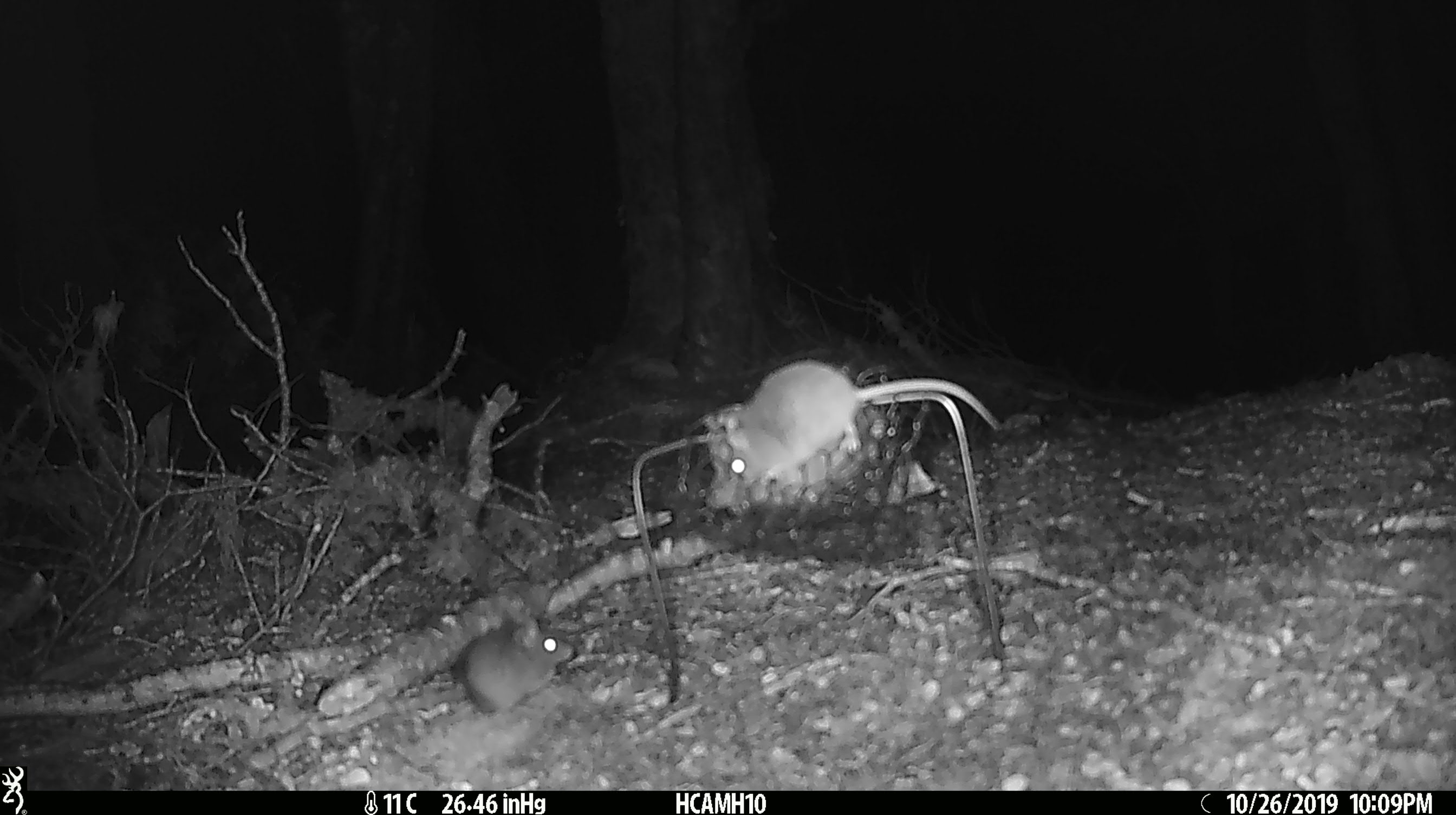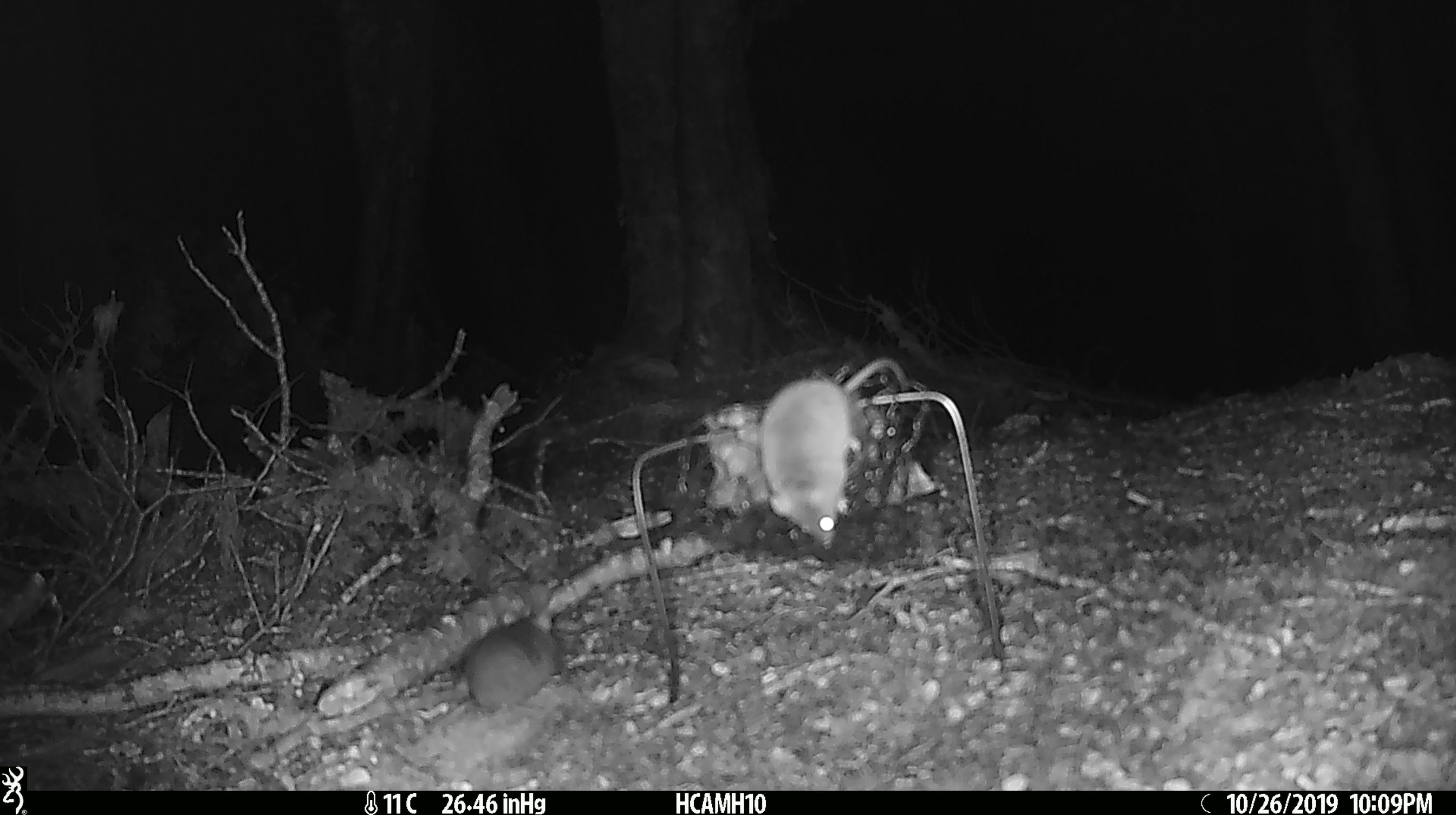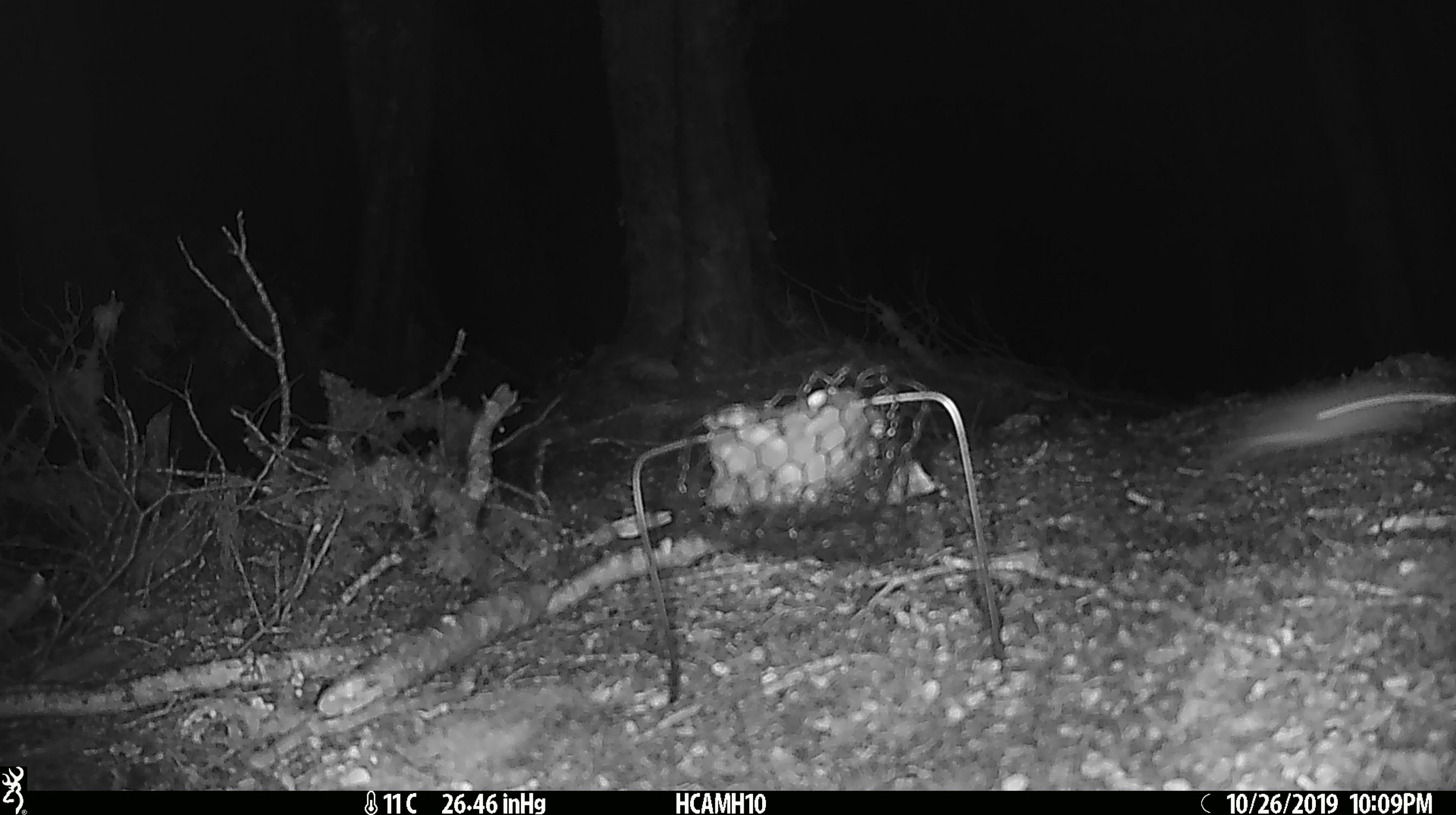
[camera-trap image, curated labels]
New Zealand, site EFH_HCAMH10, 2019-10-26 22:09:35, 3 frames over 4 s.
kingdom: Animalia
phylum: Chordata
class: Mammalia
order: Rodentia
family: Muridae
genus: Mus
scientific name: Mus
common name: mouse